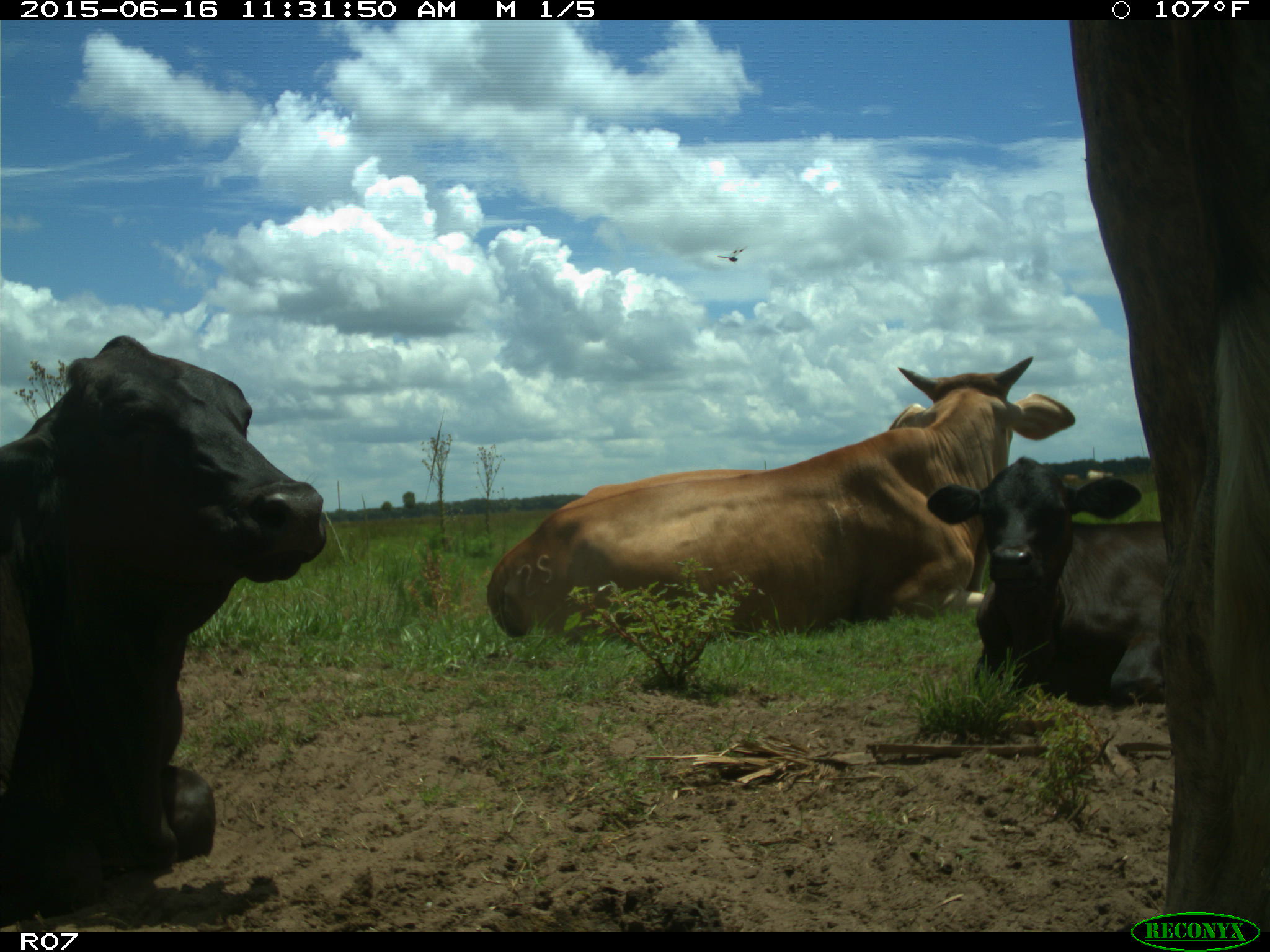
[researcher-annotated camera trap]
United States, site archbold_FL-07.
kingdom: Animalia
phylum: Chordata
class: Mammalia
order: Artiodactyla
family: Bovidae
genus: Bos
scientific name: Bos taurus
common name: domestic cow